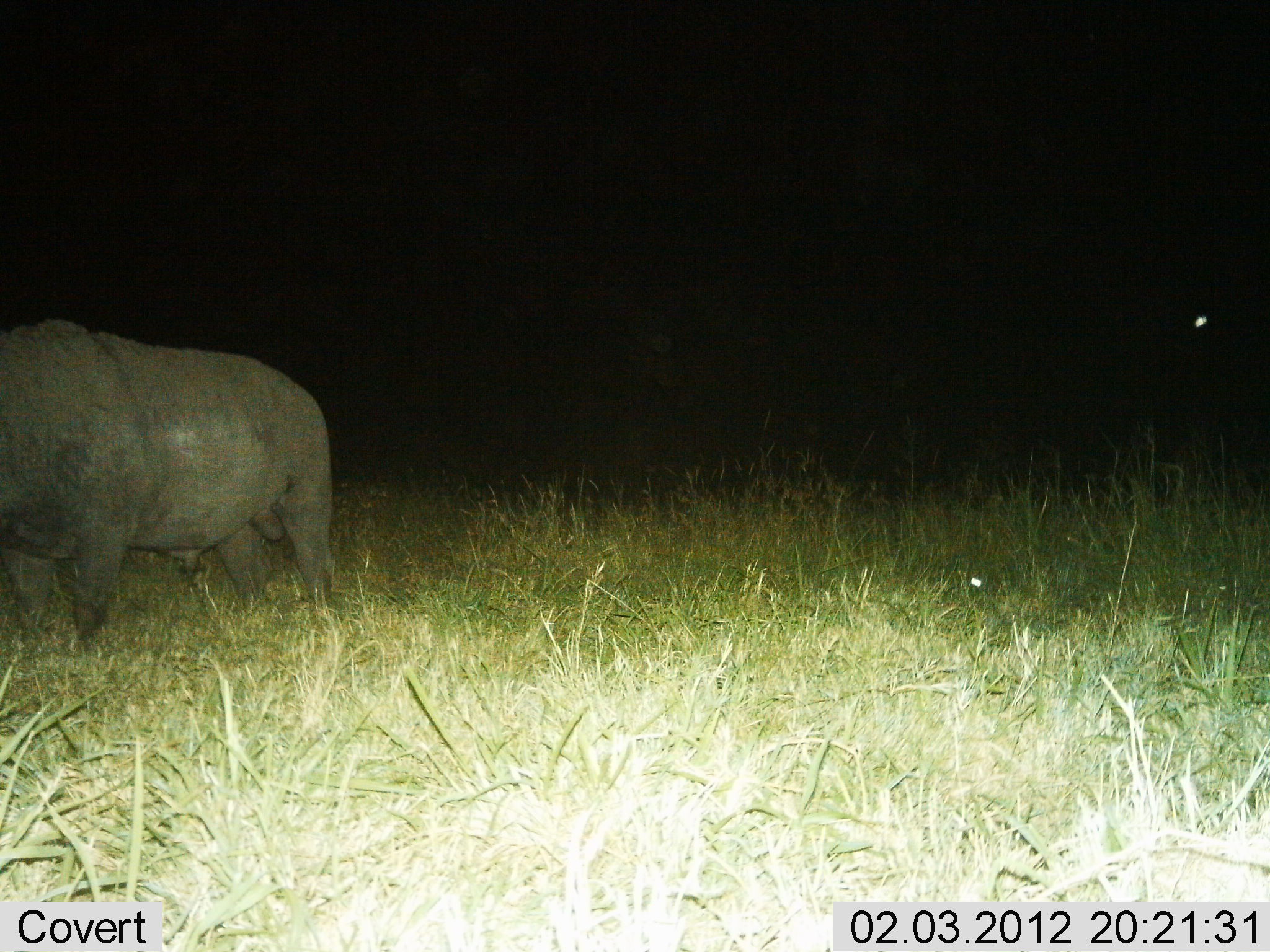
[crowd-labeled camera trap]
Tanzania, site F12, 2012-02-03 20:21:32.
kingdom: Animalia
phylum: Chordata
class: Mammalia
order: Artiodactyla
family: Bovidae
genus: Syncerus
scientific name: Syncerus caffer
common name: cape buffalo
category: buffalo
Buffalo (cape buffalo) (Syncerus caffer), count 1. Behavior (volunteer vote fractions): standing 88%, resting 0%, moving 12%, interacting 0%. Young present (vote fraction): 0%. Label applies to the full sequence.